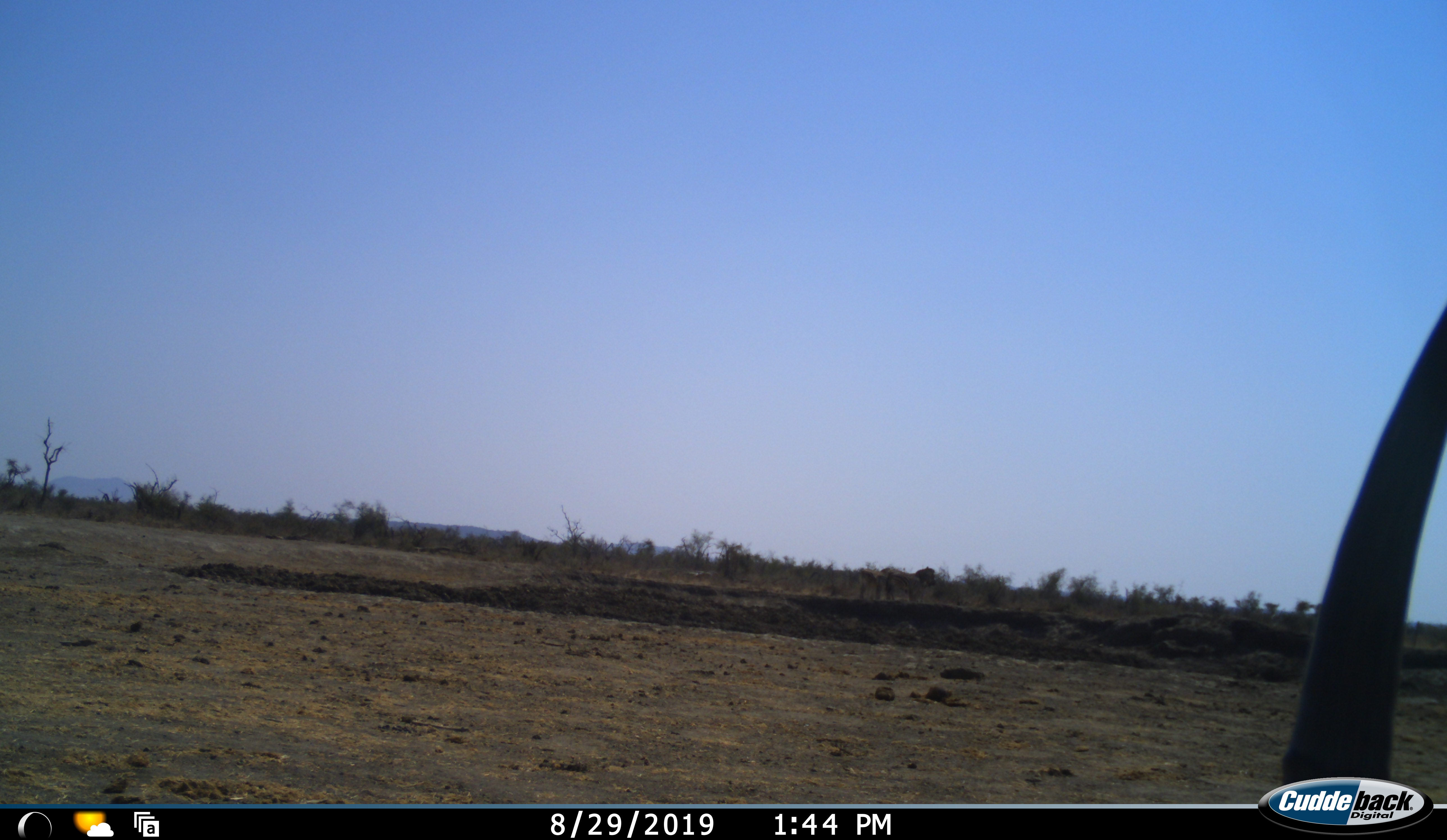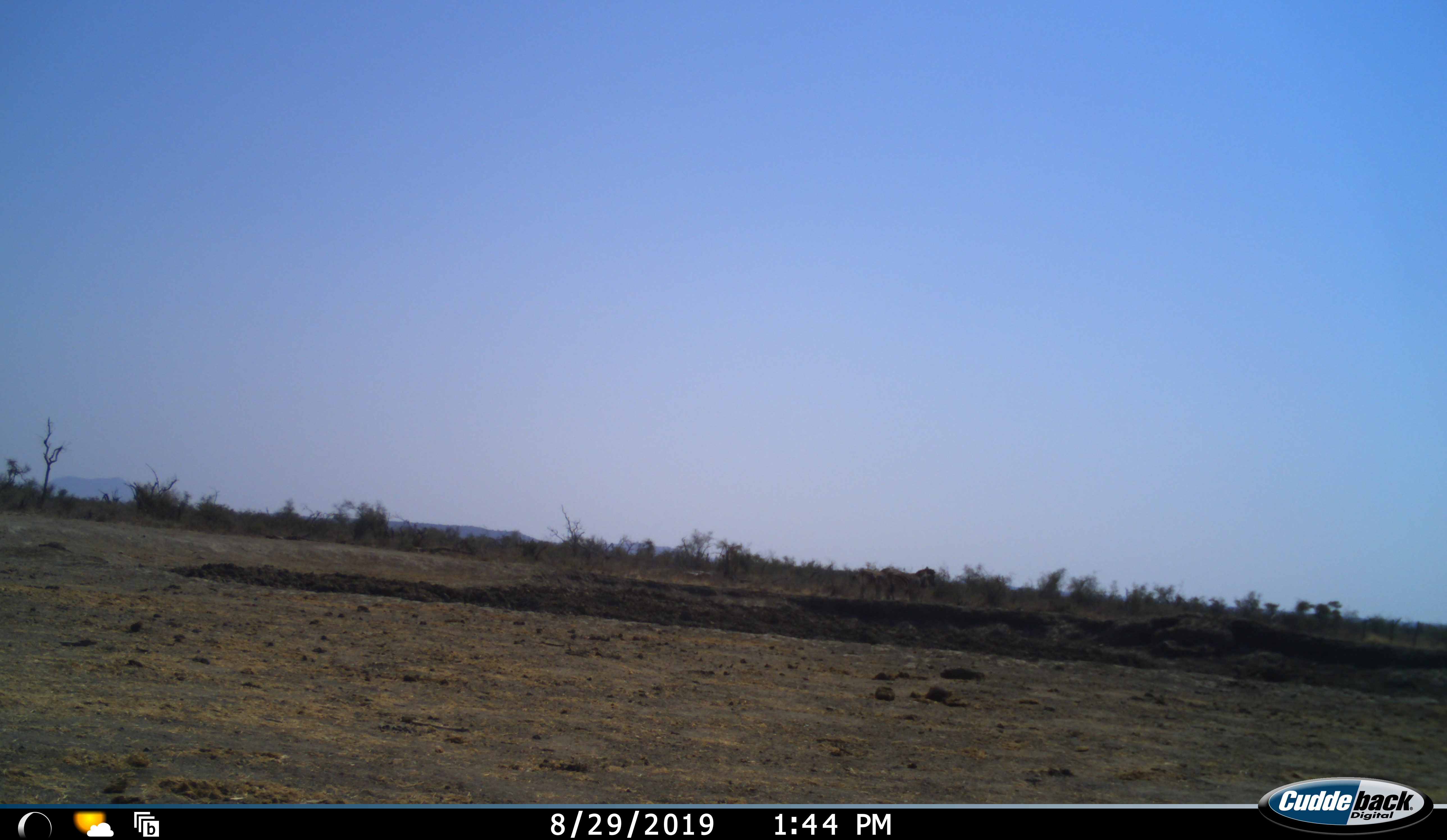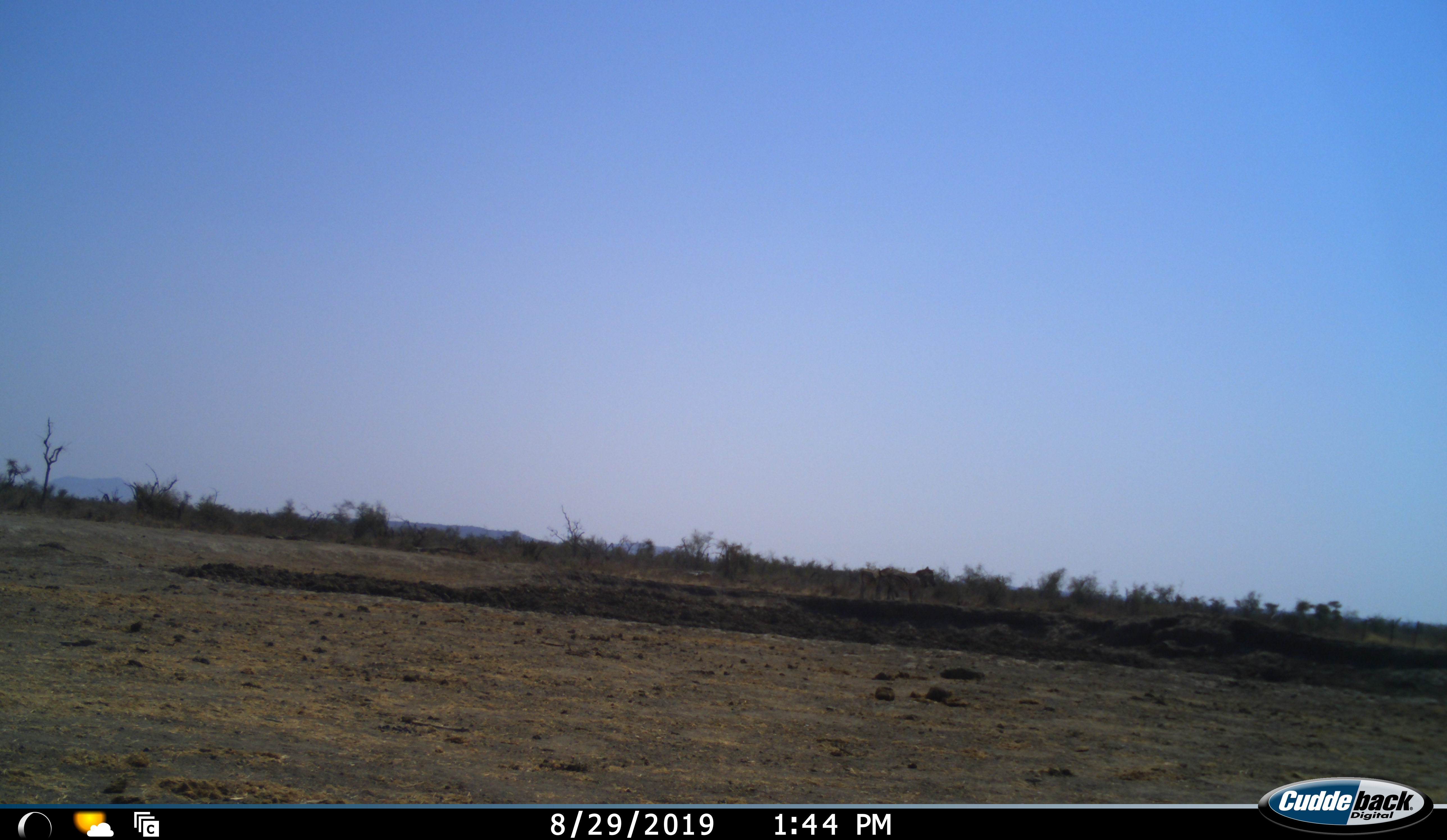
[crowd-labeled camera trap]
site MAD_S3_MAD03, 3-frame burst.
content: unidentified animal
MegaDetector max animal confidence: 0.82